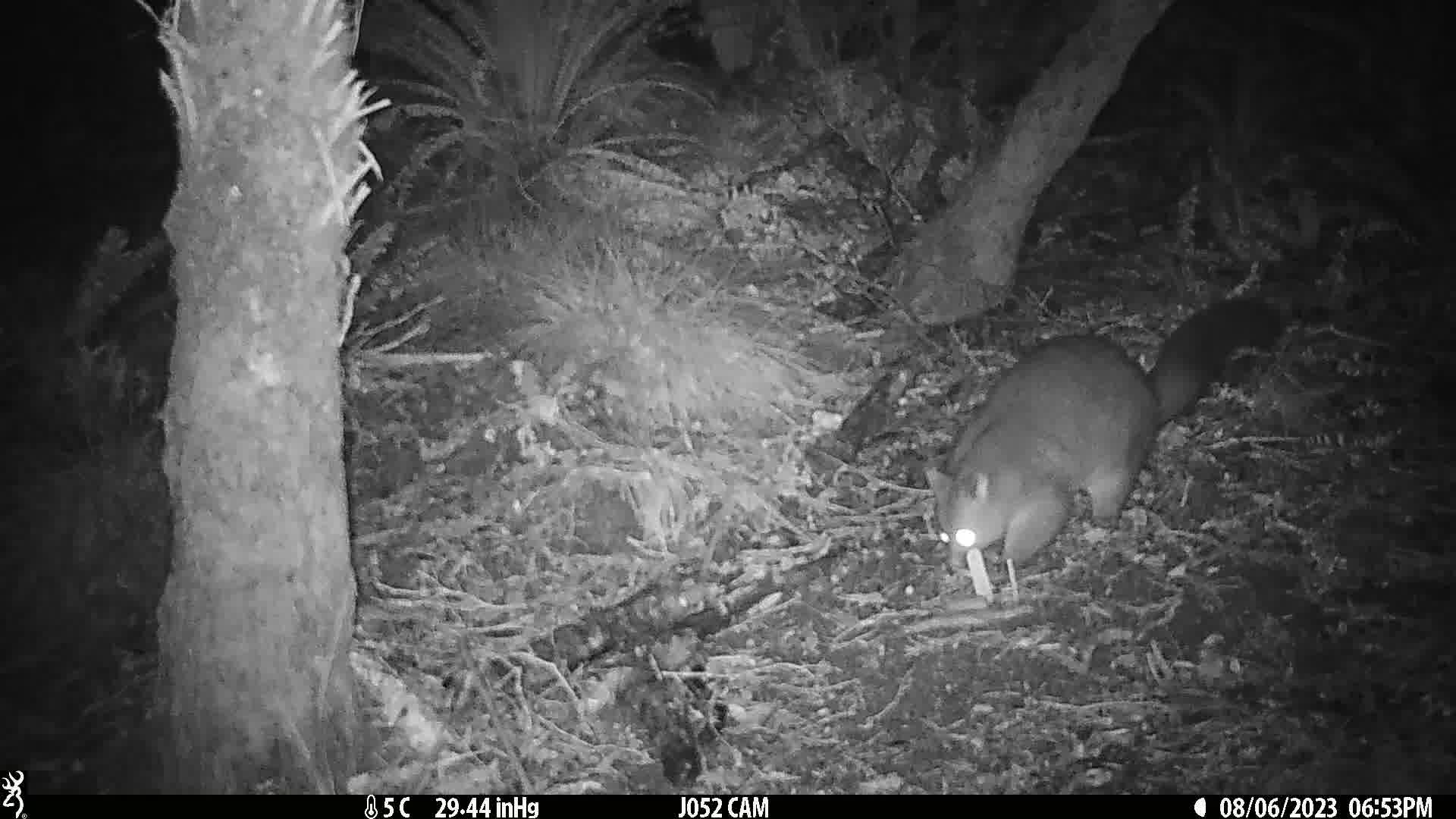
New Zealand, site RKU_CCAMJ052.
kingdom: Animalia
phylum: Chordata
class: Mammalia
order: Diprotodontia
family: Phalangeridae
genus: Trichosurus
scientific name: Trichosurus vulpecula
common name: common brushtail possum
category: possum